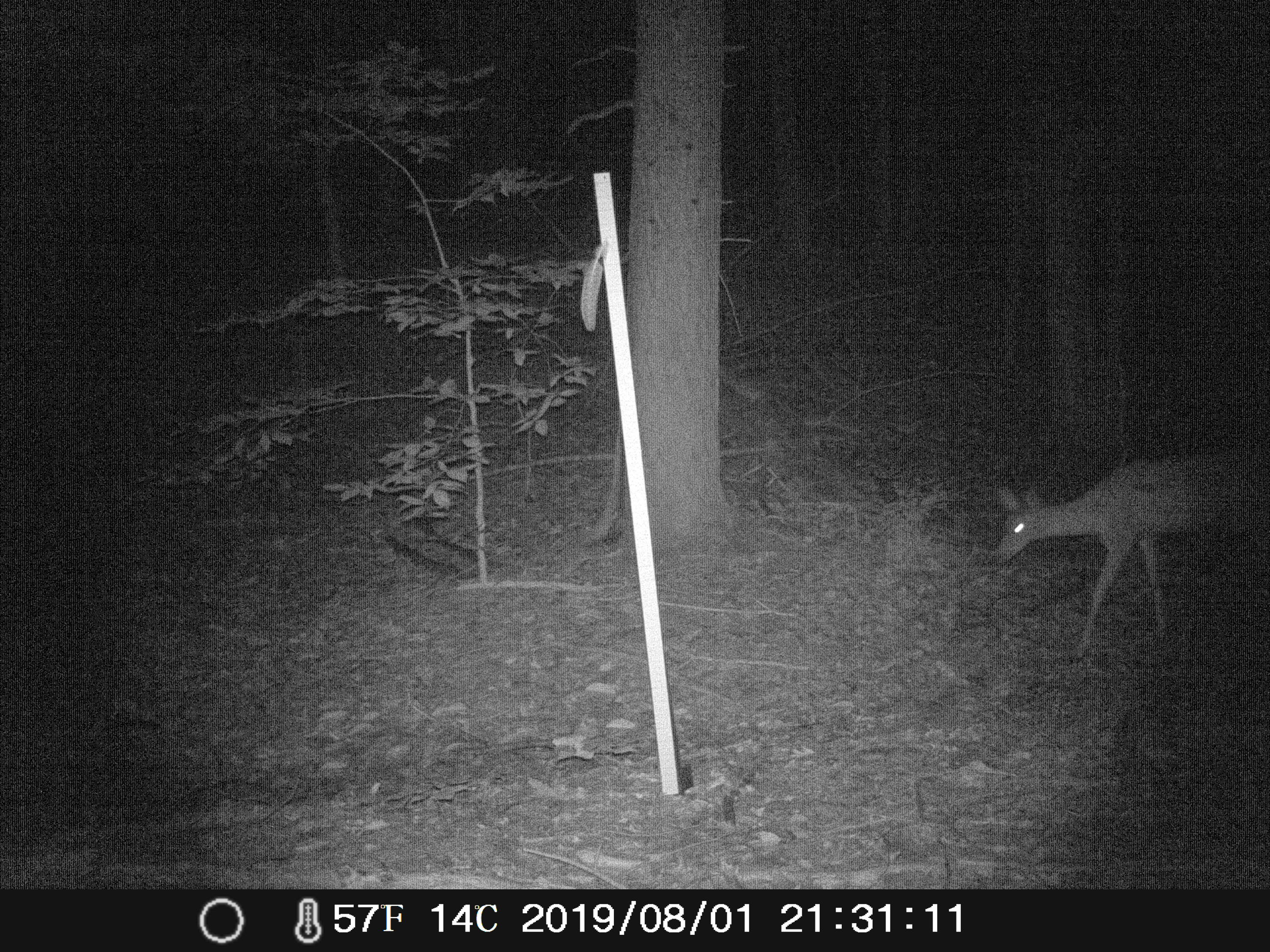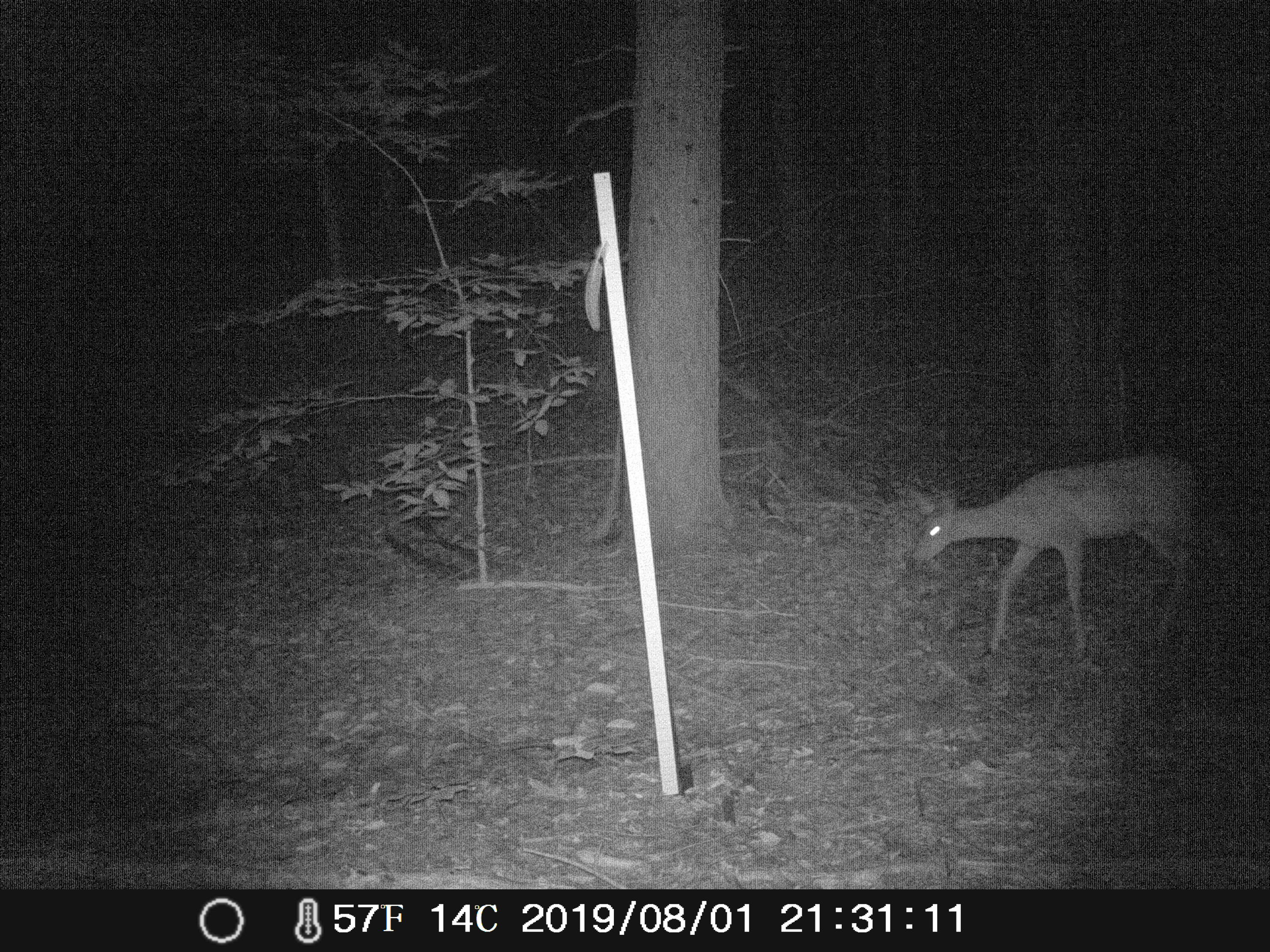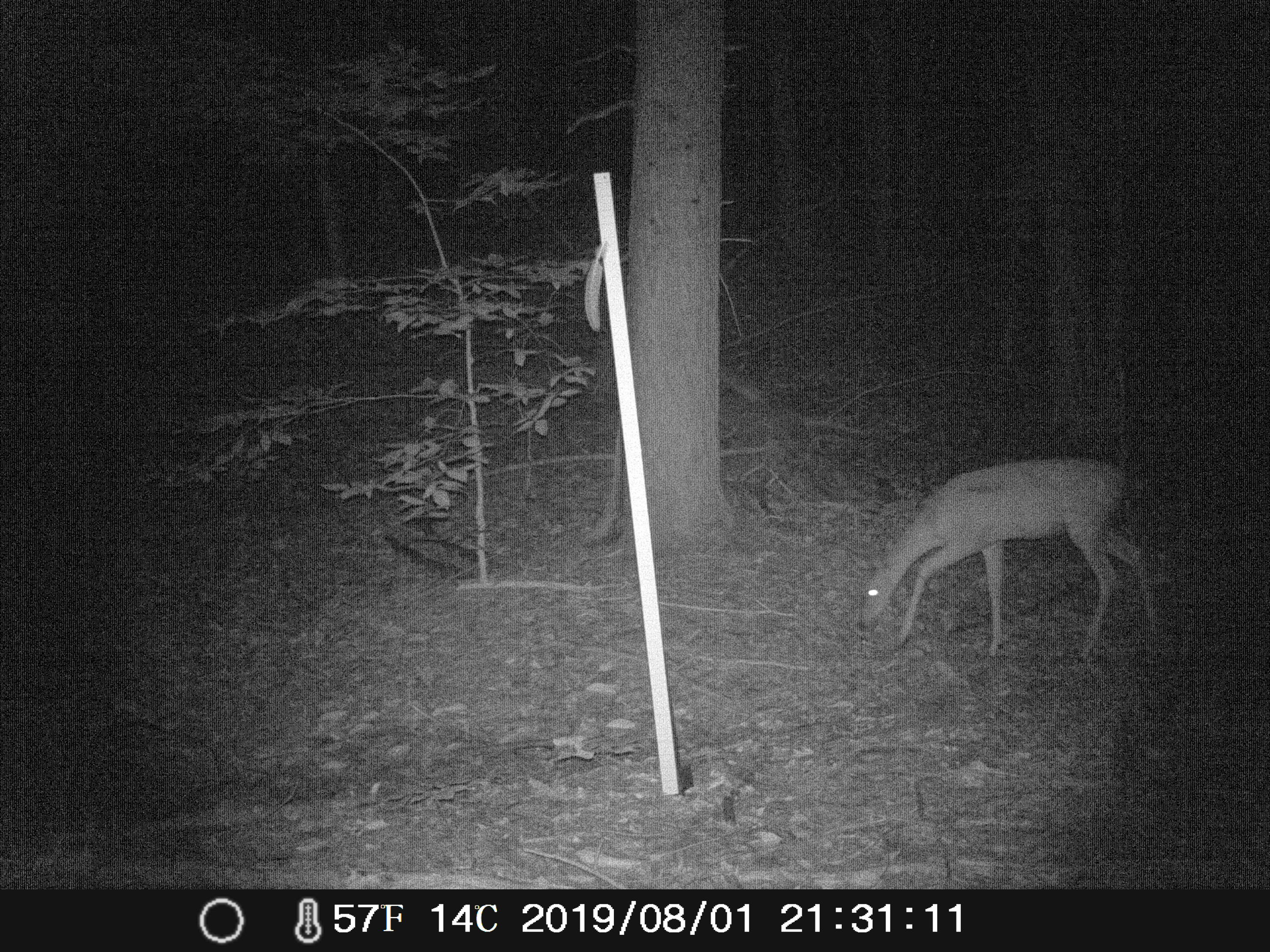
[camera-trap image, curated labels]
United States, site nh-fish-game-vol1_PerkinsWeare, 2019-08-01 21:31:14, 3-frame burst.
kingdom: Animalia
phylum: Chordata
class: Mammalia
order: Artiodactyla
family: Cervidae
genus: Odocoileus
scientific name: Odocoileus virginianus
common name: white-tailed deer